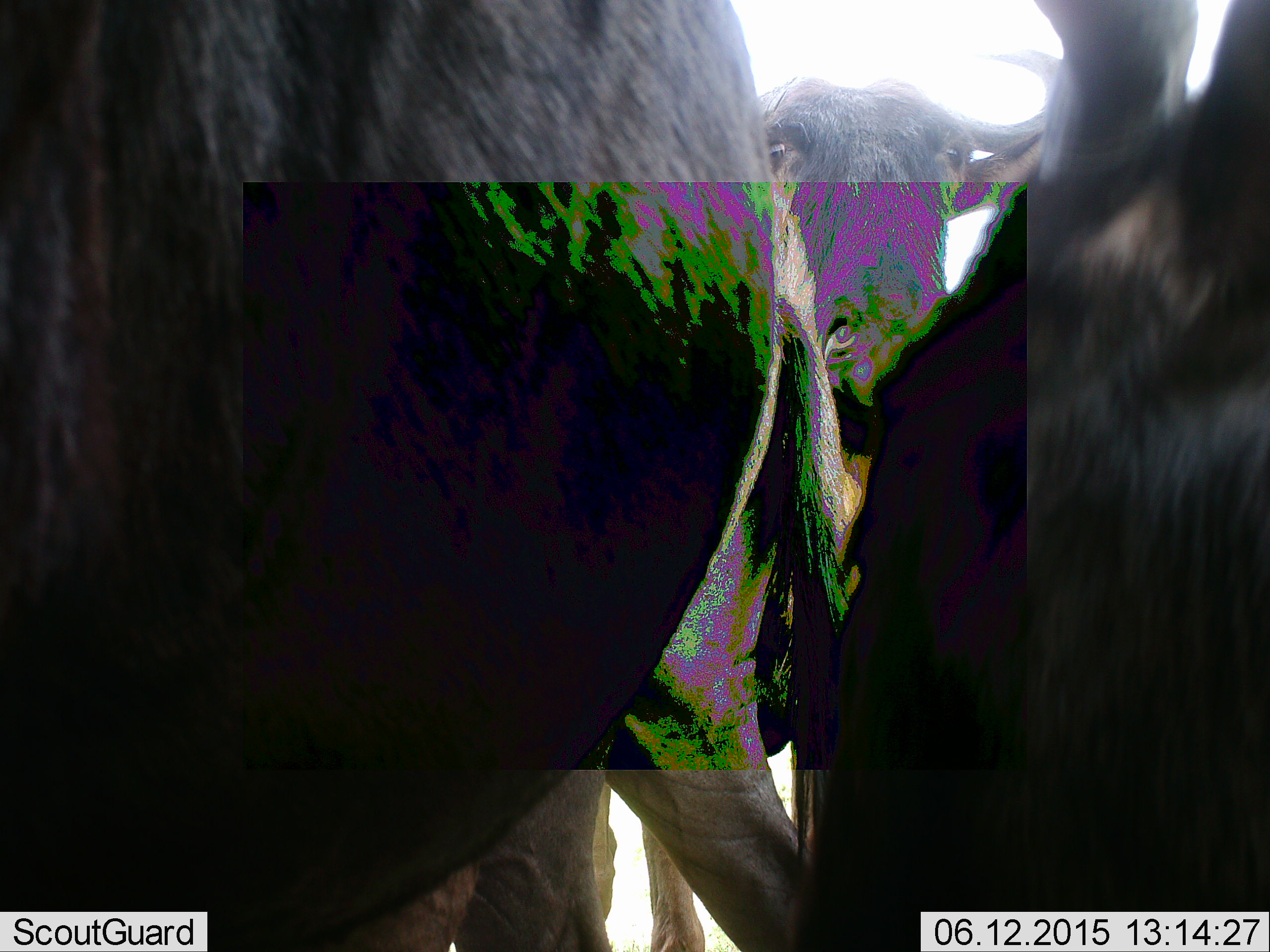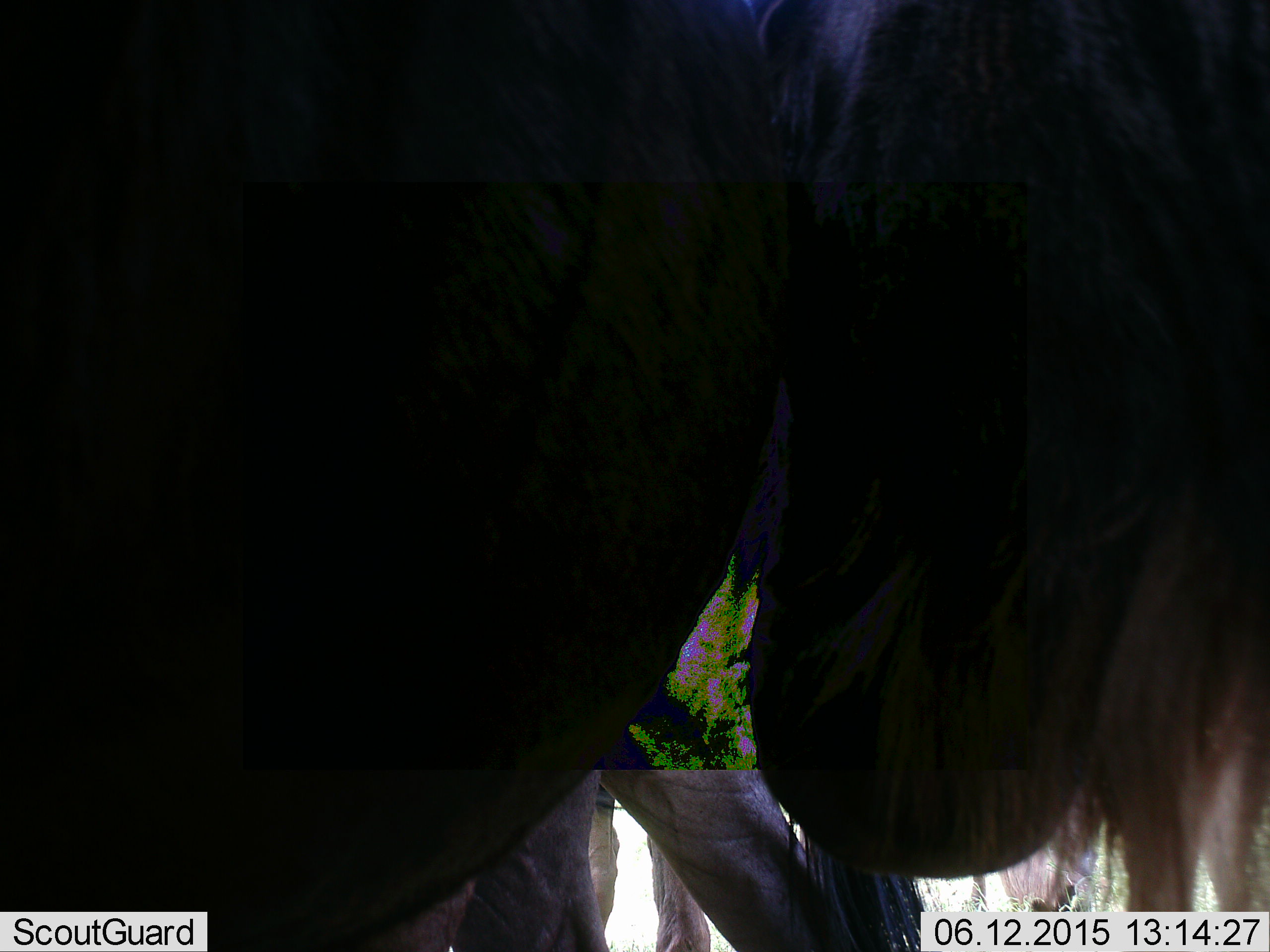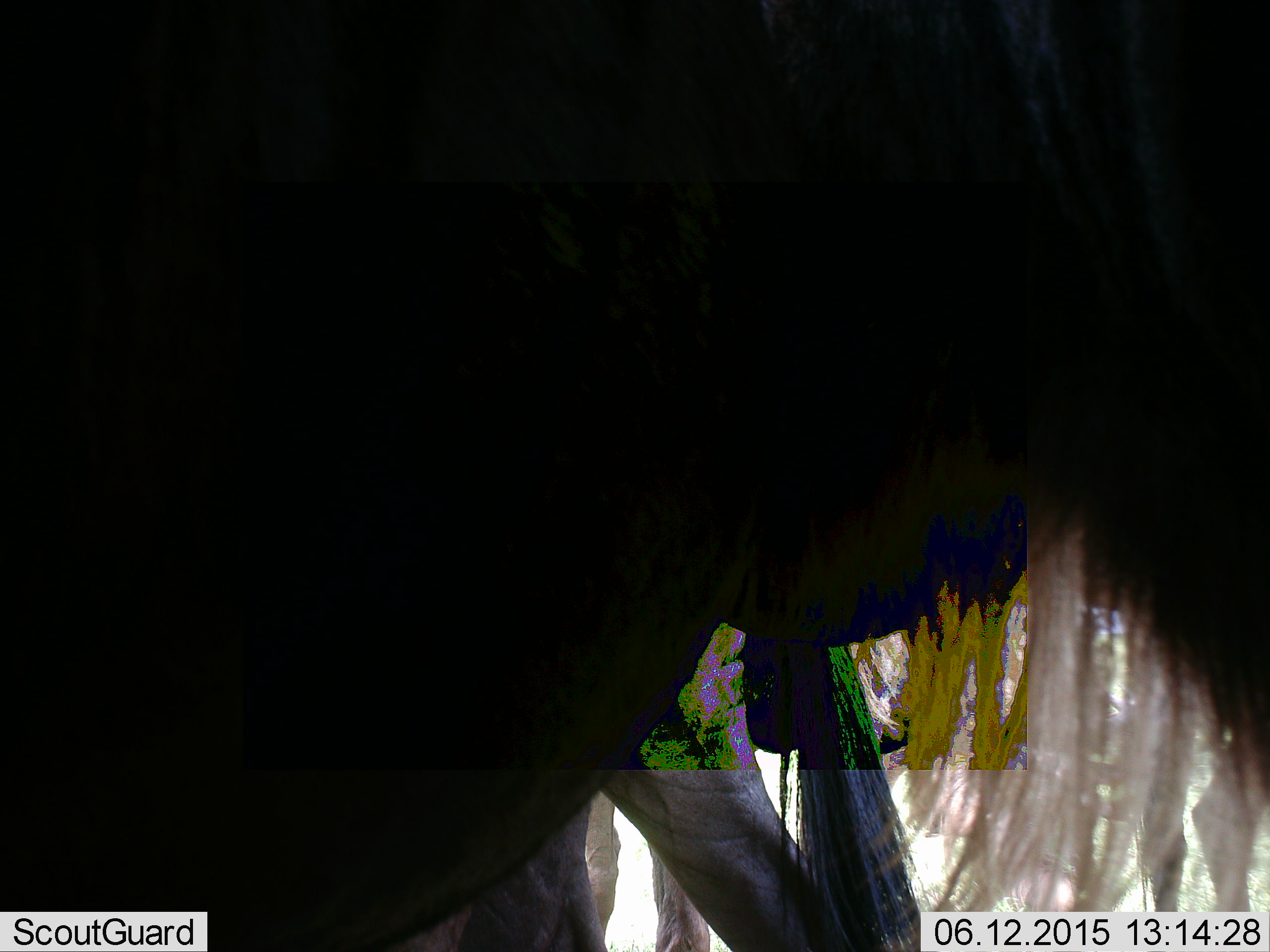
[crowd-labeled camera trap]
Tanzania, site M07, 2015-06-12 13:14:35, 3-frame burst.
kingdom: Animalia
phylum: Chordata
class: Mammalia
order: Artiodactyla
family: Bovidae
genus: Connochaetes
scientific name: Connochaetes taurinus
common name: blue wildebeest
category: wildebeest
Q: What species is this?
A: Wildebeest (blue wildebeest) (Connochaetes taurinus).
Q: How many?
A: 3.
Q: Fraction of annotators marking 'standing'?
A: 90%.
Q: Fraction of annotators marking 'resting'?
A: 0%.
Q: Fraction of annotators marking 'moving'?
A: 0%.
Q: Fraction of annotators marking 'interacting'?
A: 30%.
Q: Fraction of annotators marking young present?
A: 0%.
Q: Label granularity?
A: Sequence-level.